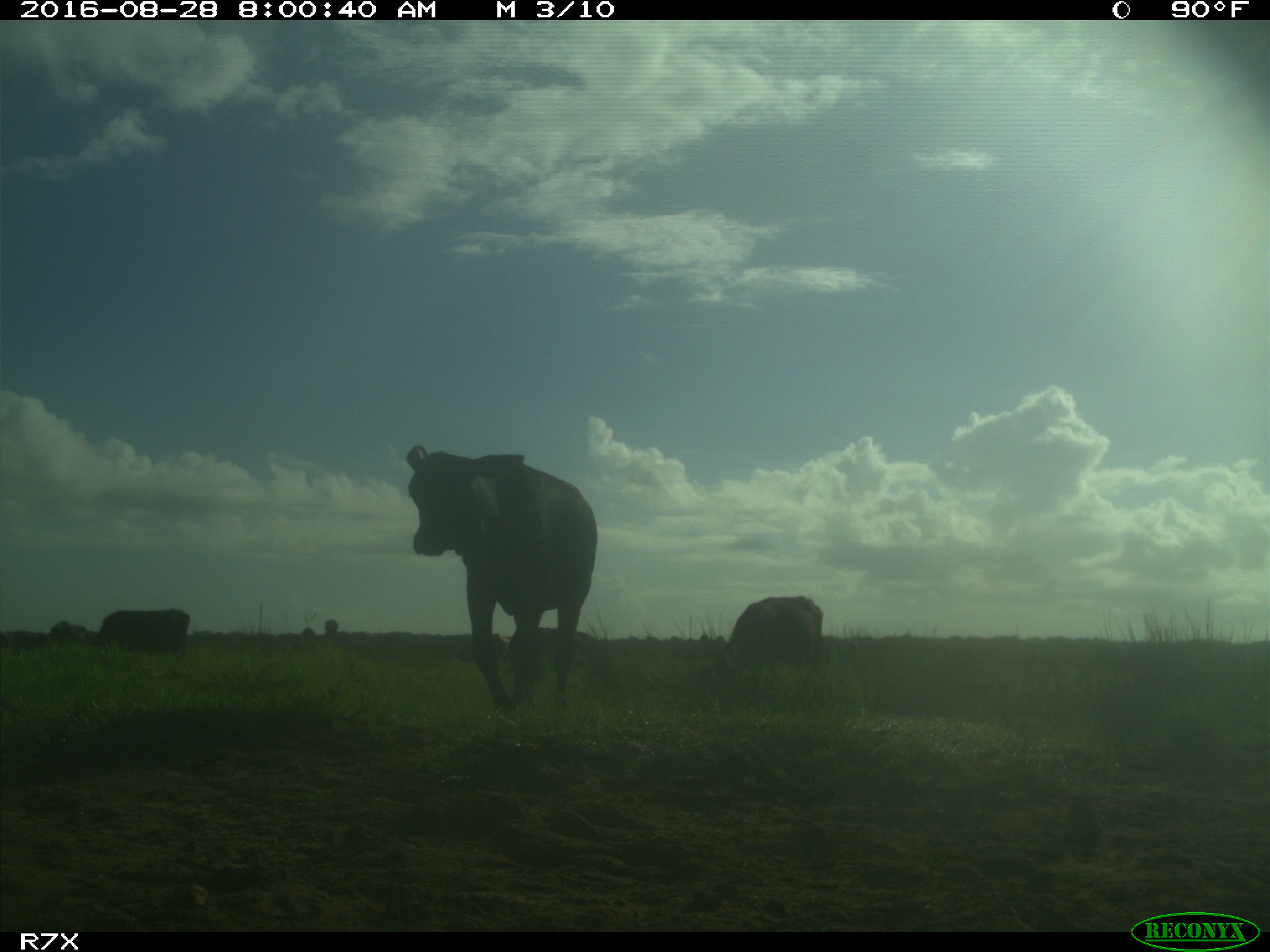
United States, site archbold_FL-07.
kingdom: Animalia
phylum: Chordata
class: Mammalia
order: Artiodactyla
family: Bovidae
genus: Bos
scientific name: Bos taurus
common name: domestic cow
Bos taurus (domestic cow).